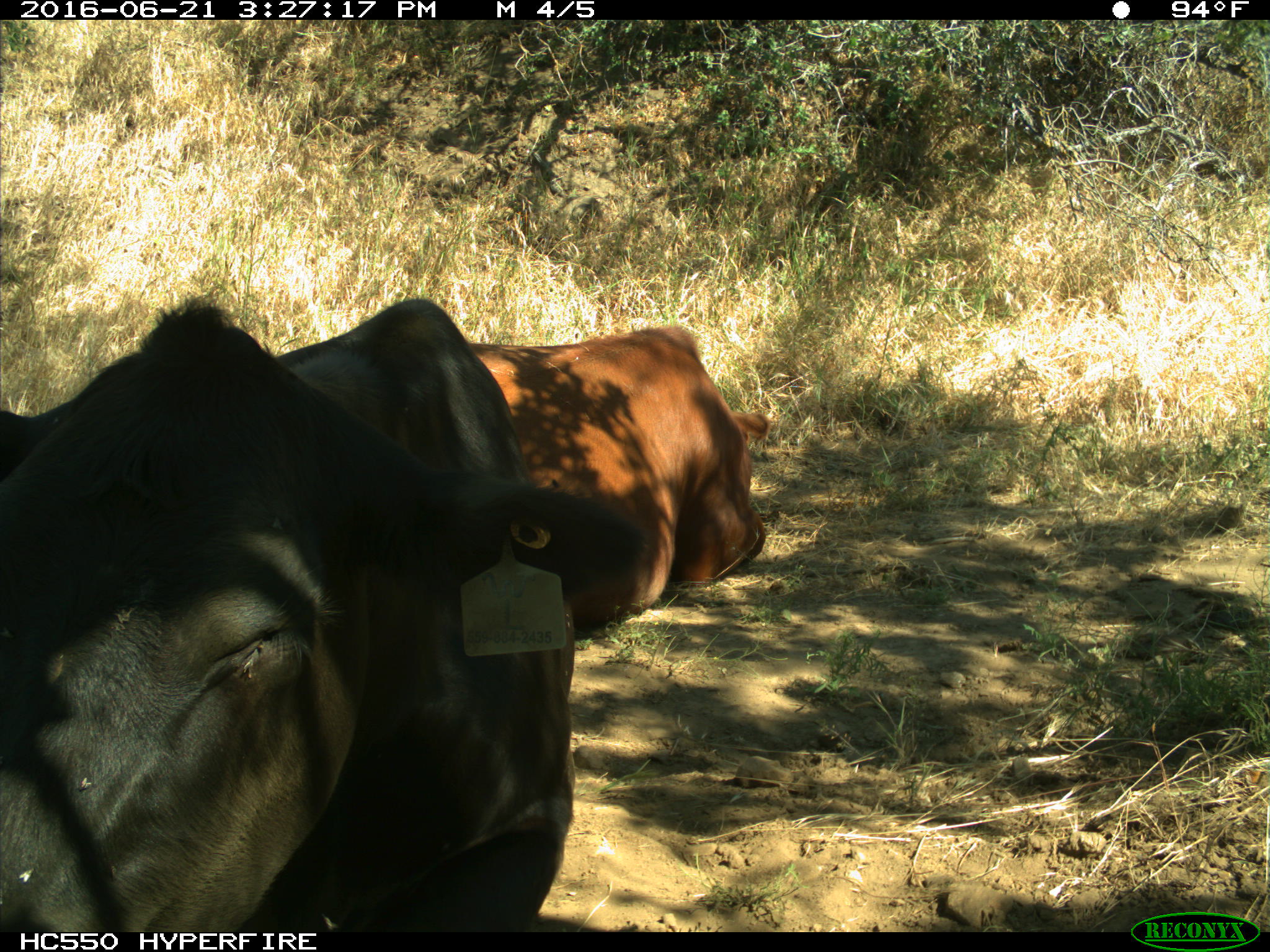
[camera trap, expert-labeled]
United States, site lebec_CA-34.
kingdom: Animalia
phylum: Chordata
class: Mammalia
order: Artiodactyla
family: Bovidae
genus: Bos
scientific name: Bos taurus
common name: domestic cow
Bos taurus (domestic cow).